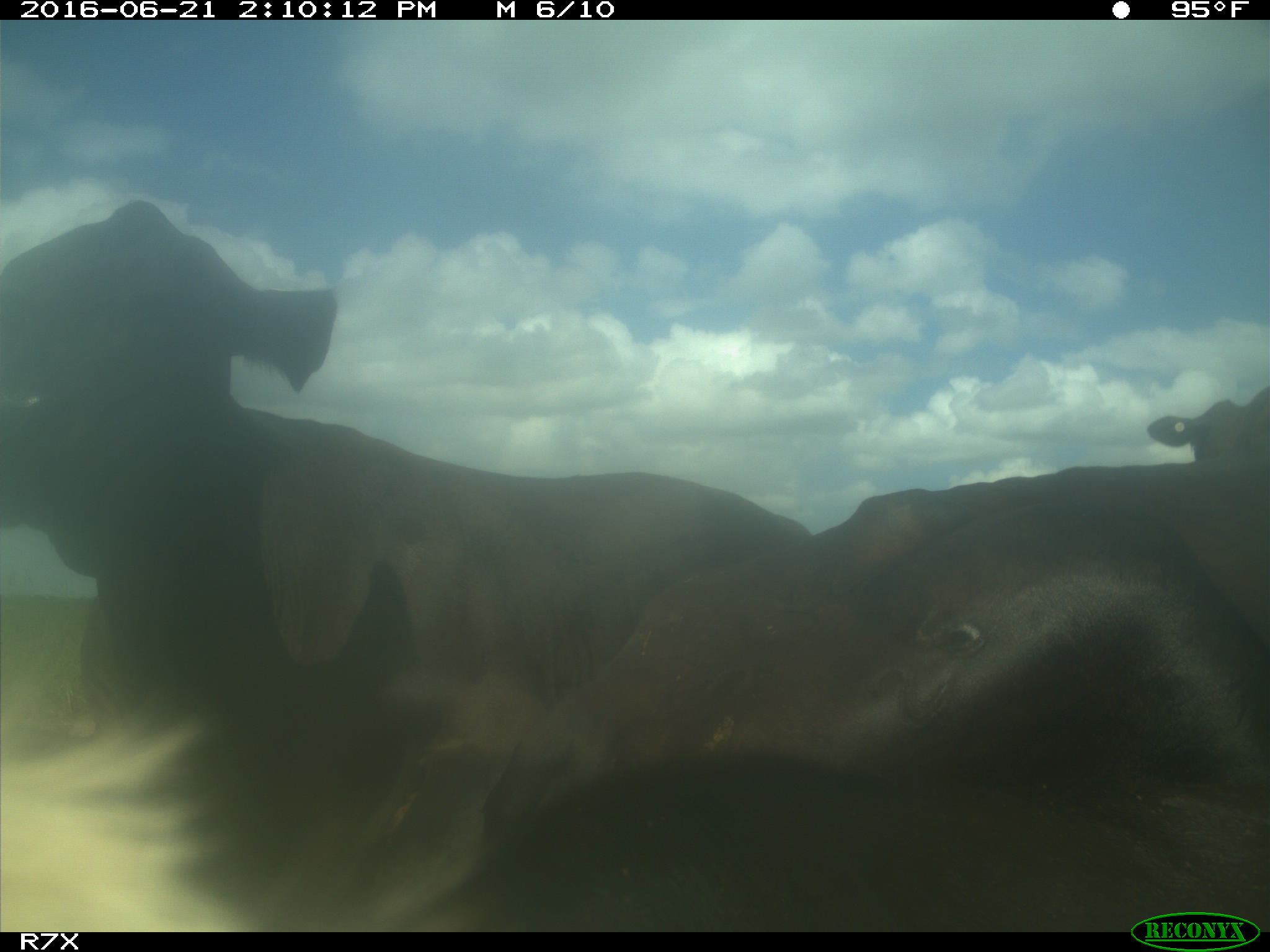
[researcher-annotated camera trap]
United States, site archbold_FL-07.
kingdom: Animalia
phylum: Chordata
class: Mammalia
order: Artiodactyla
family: Bovidae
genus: Bos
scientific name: Bos taurus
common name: domestic cow